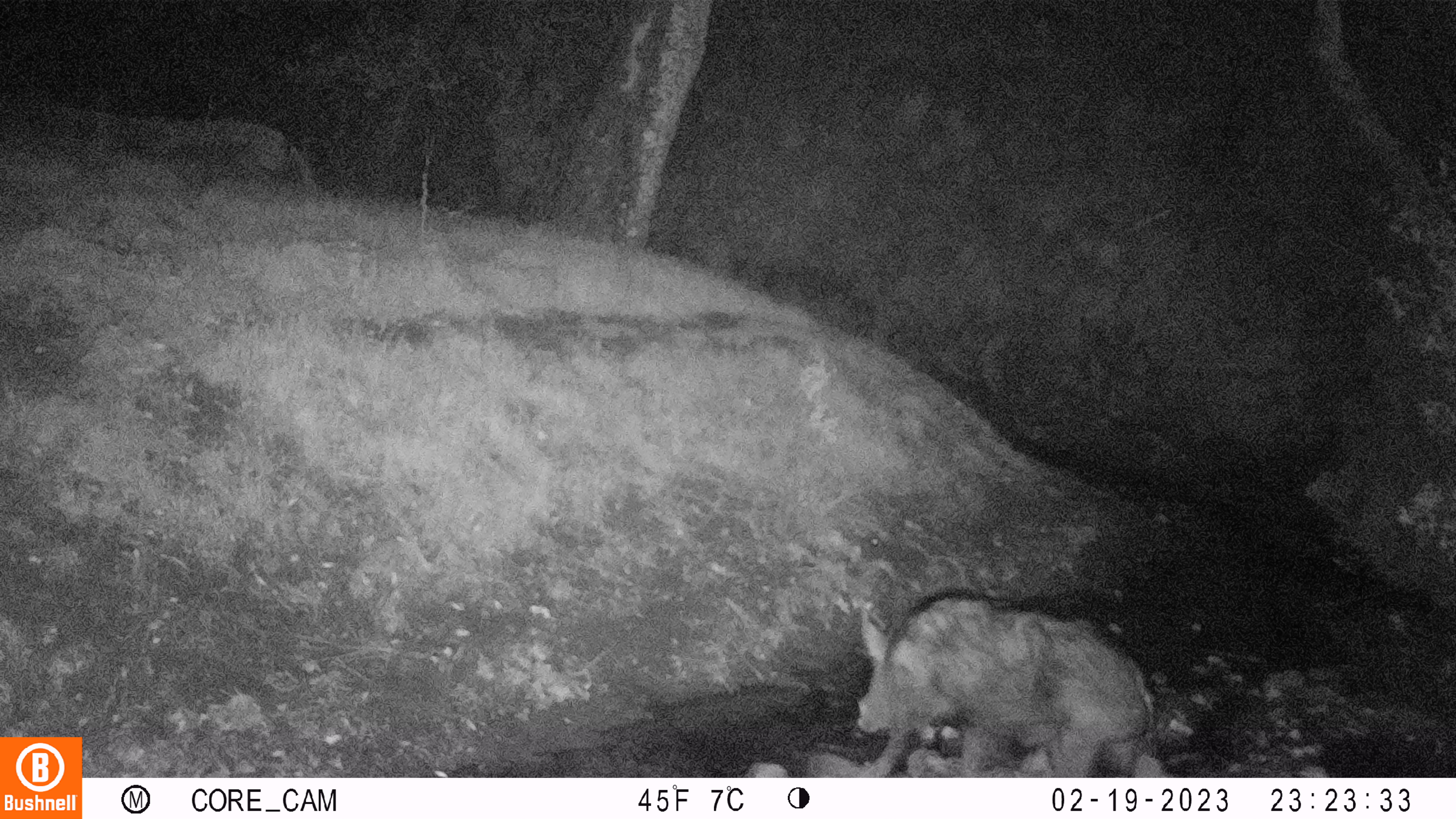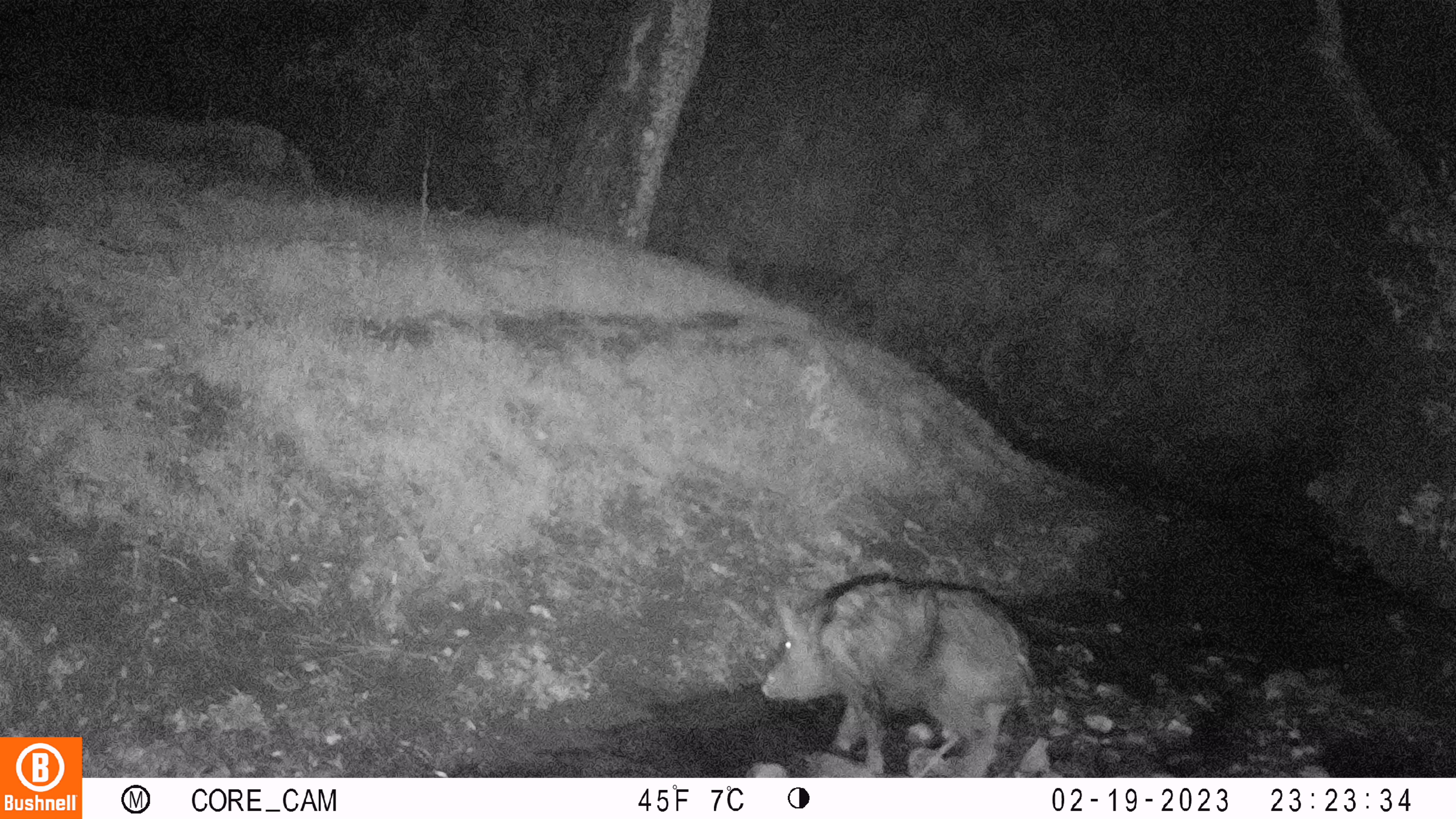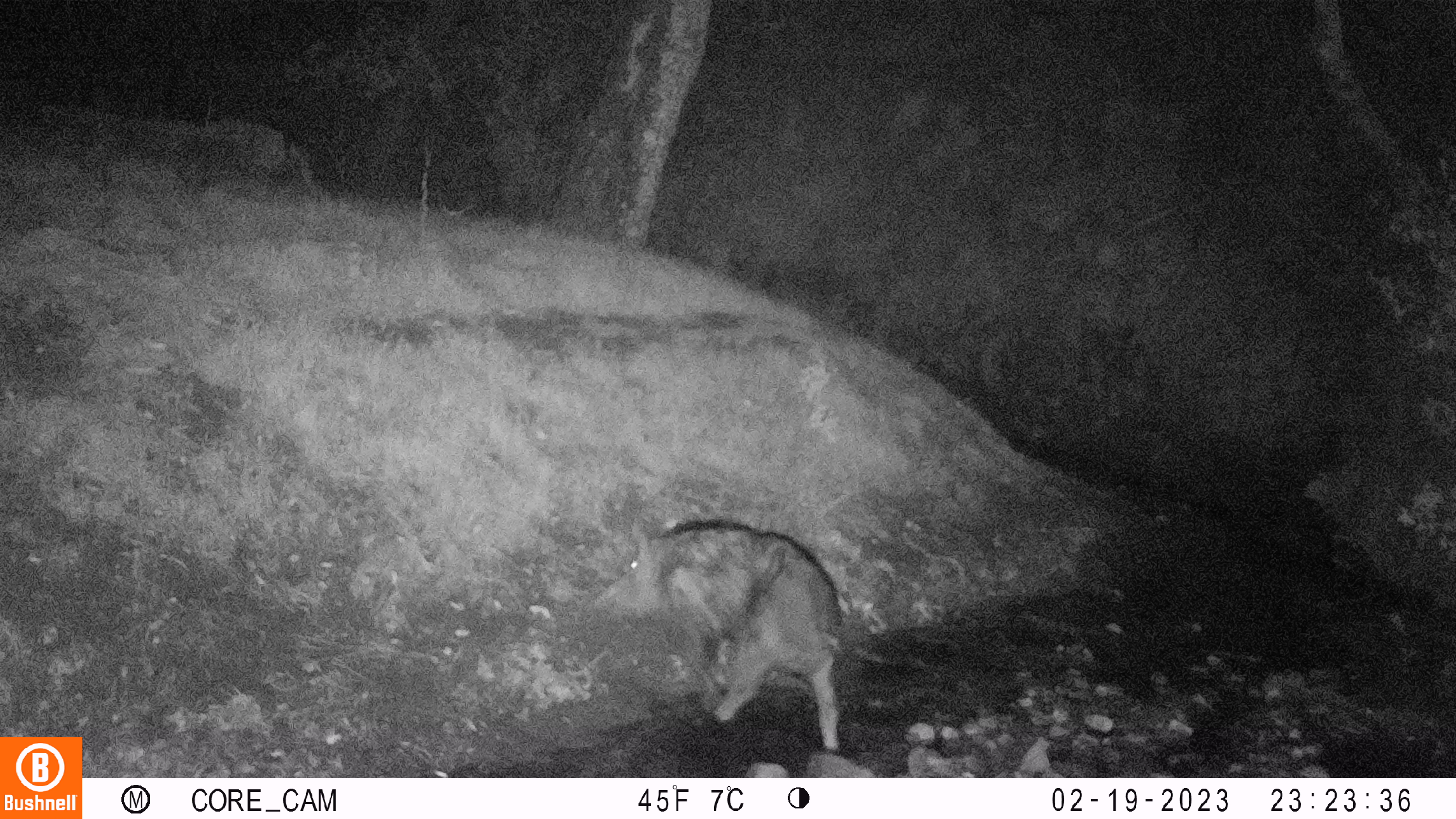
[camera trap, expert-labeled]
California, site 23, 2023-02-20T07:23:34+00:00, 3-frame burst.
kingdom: Animalia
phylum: Chordata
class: Mammalia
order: Artiodactyla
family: Suidae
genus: Sus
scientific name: Sus scrofa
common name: wild boar